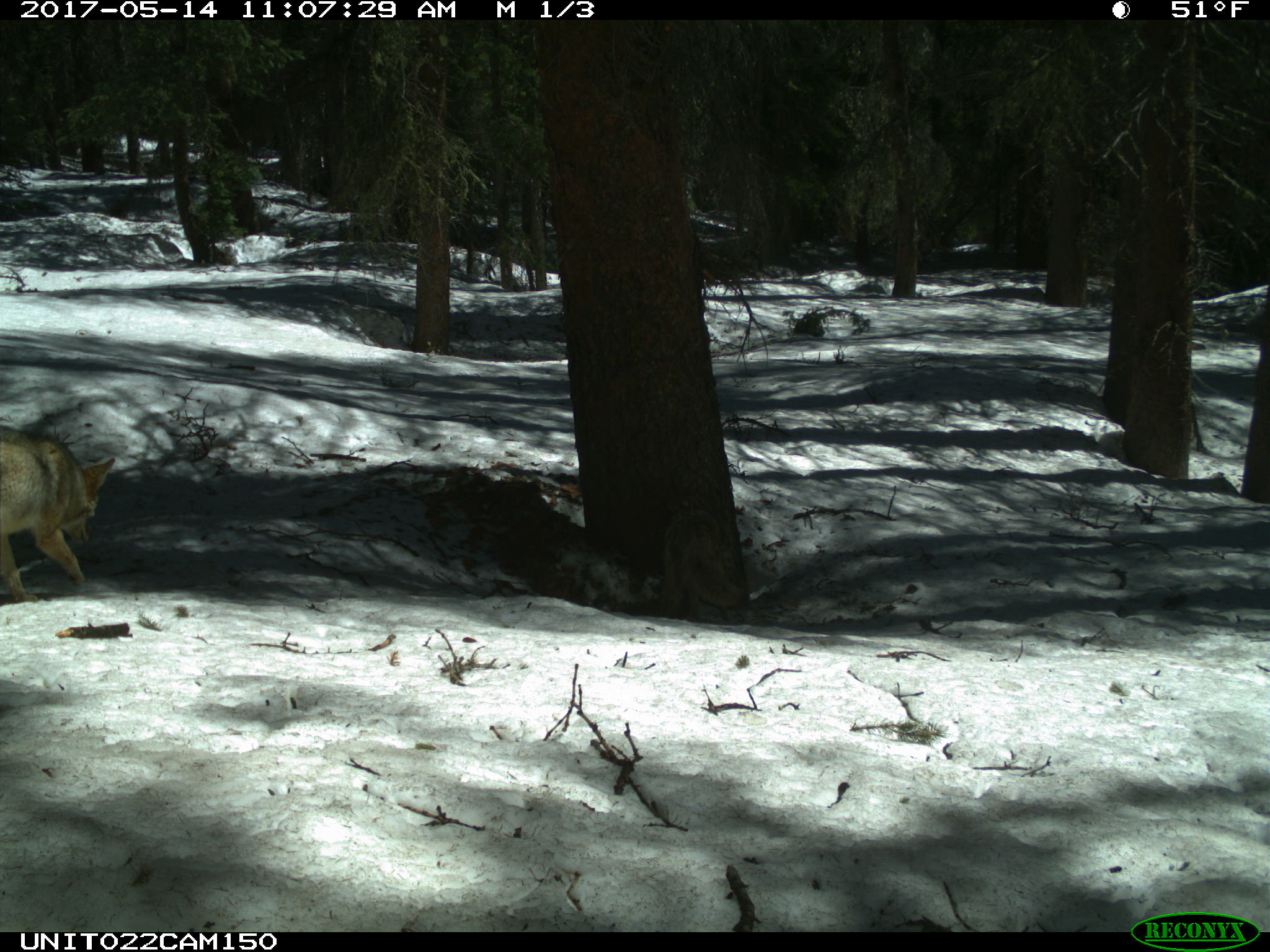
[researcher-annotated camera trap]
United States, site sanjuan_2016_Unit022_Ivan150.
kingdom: Animalia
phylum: Chordata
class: Mammalia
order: Carnivora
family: Canidae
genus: Canis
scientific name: Canis latrans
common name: coyote